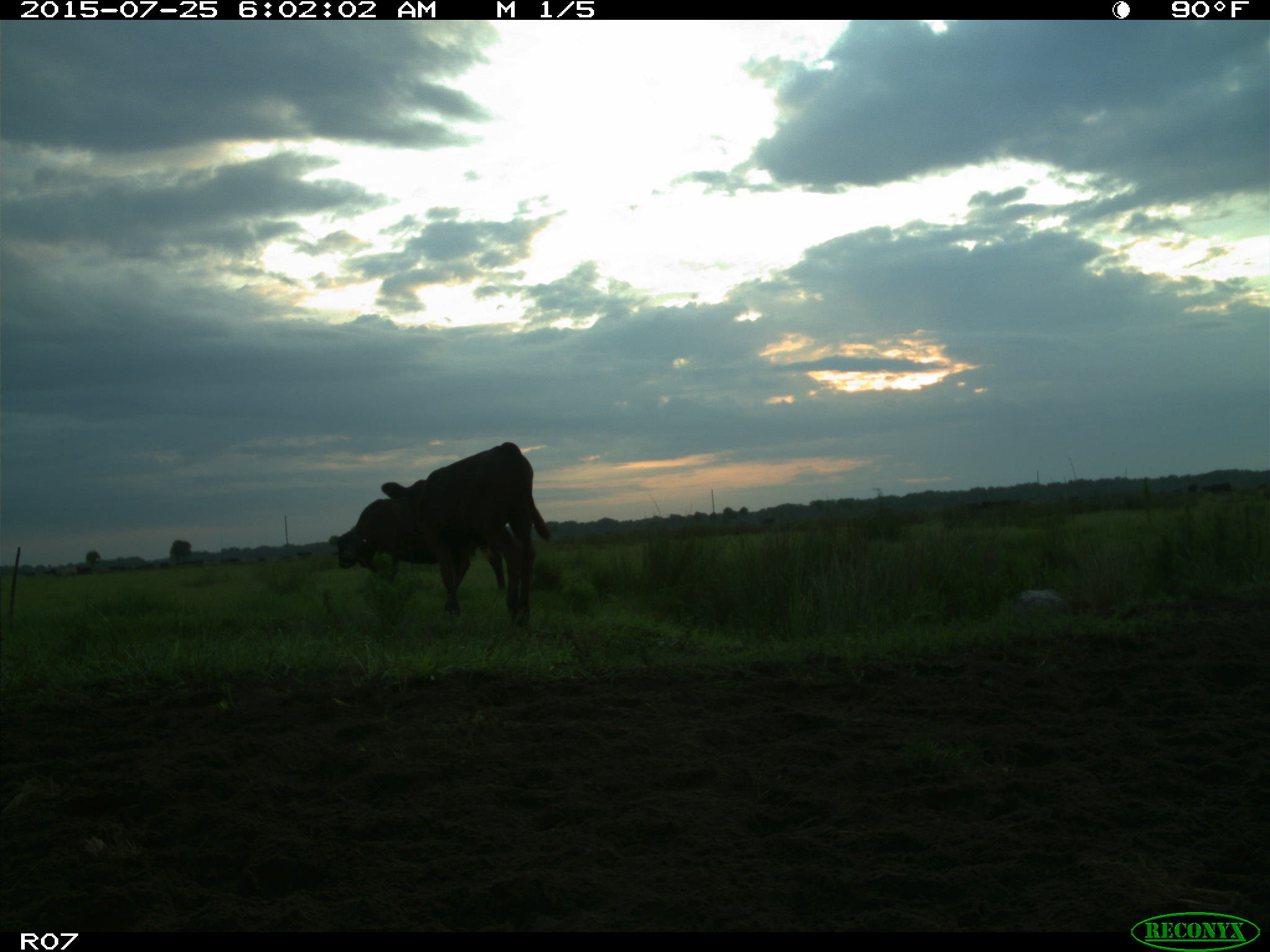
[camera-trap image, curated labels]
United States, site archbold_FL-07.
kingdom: Animalia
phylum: Chordata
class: Mammalia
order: Artiodactyla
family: Bovidae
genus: Bos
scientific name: Bos taurus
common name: domestic cow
Bos taurus (domestic cow).